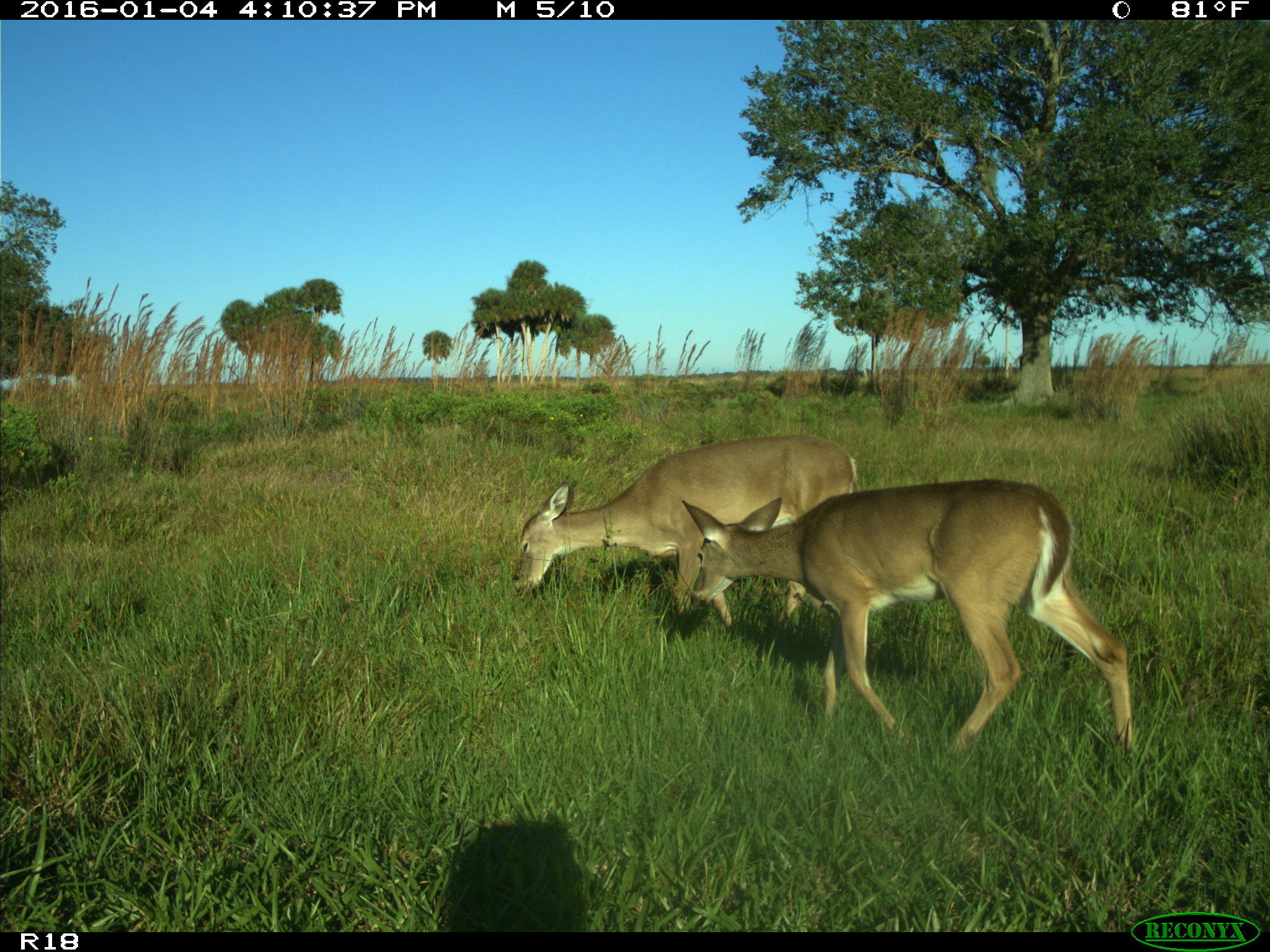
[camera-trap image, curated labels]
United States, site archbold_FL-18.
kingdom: Animalia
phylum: Chordata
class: Mammalia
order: Artiodactyla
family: Cervidae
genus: Odocoileus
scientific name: Odocoileus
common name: deer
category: unidentified deer